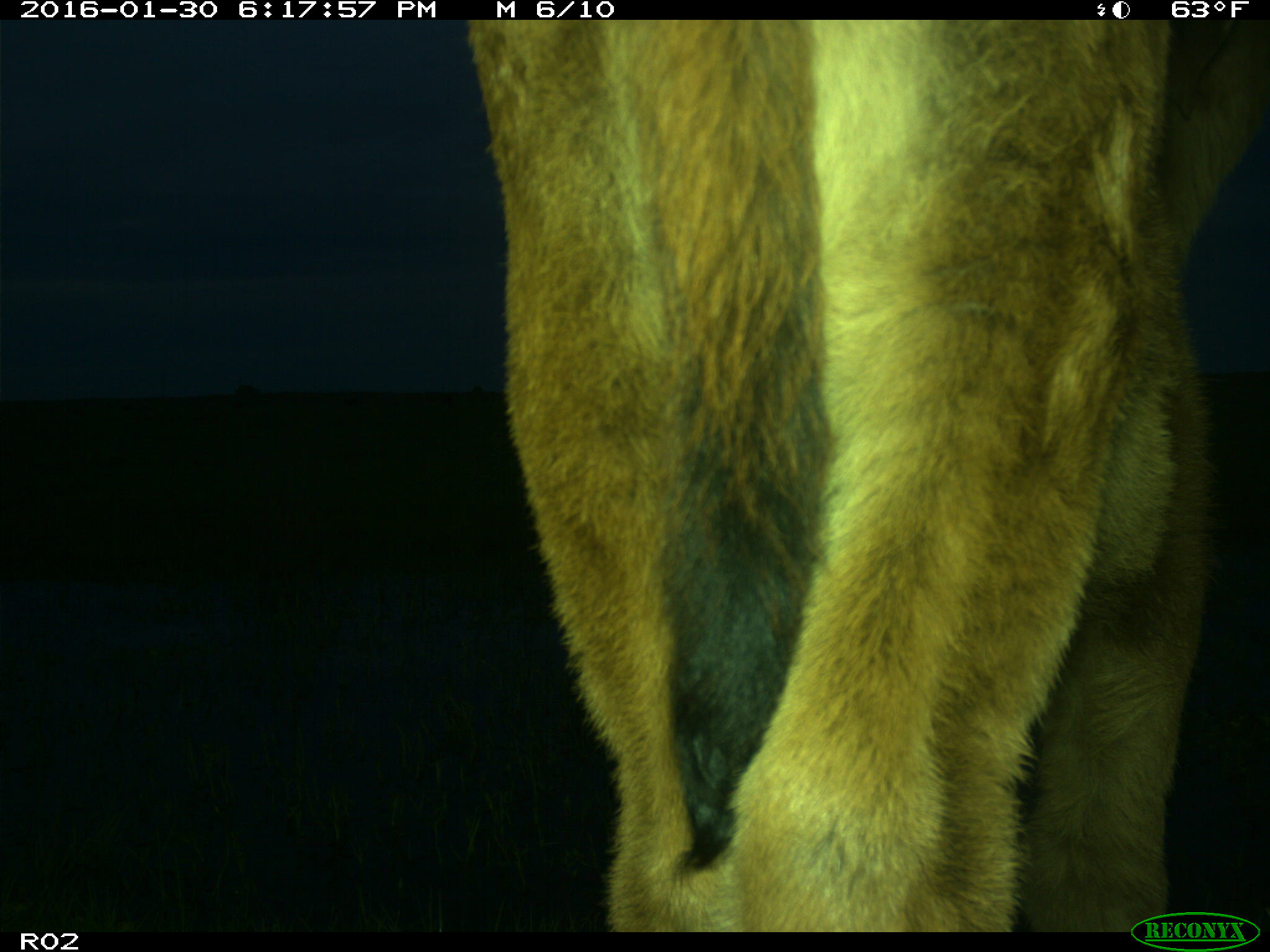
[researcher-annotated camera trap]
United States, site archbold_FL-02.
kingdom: Animalia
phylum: Chordata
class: Mammalia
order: Artiodactyla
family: Bovidae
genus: Bos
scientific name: Bos taurus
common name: domestic cow